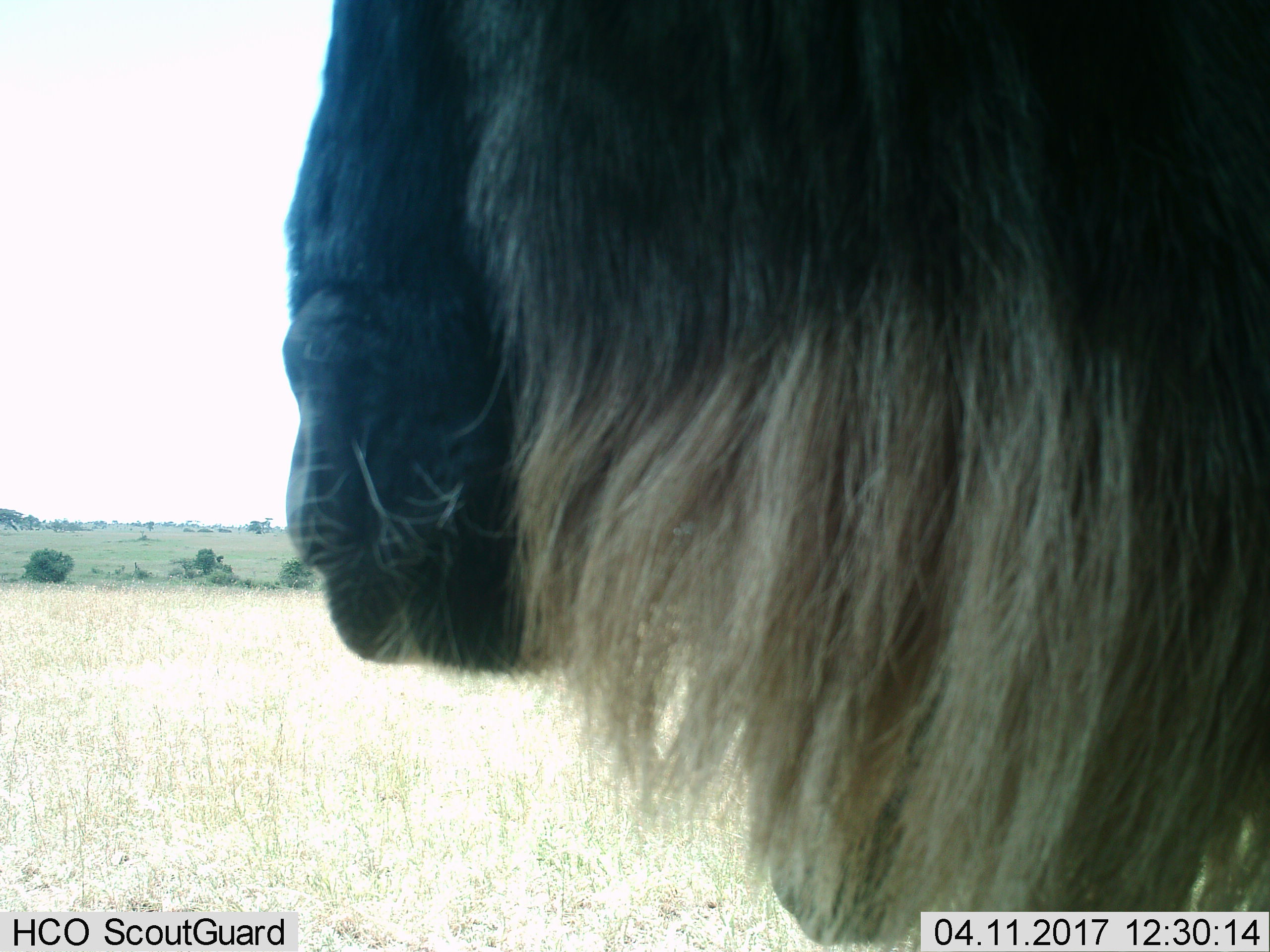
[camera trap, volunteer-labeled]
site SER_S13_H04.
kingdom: Animalia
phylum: Chordata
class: Mammalia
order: Artiodactyla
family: Bovidae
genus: Connochaetes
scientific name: Connochaetes taurinus taurinus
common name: blue wildebeest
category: wildebeestblue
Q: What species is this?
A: Wildebeestblue (blue wildebeest) (Connochaetes taurinus taurinus).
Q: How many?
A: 1.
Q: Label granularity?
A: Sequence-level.